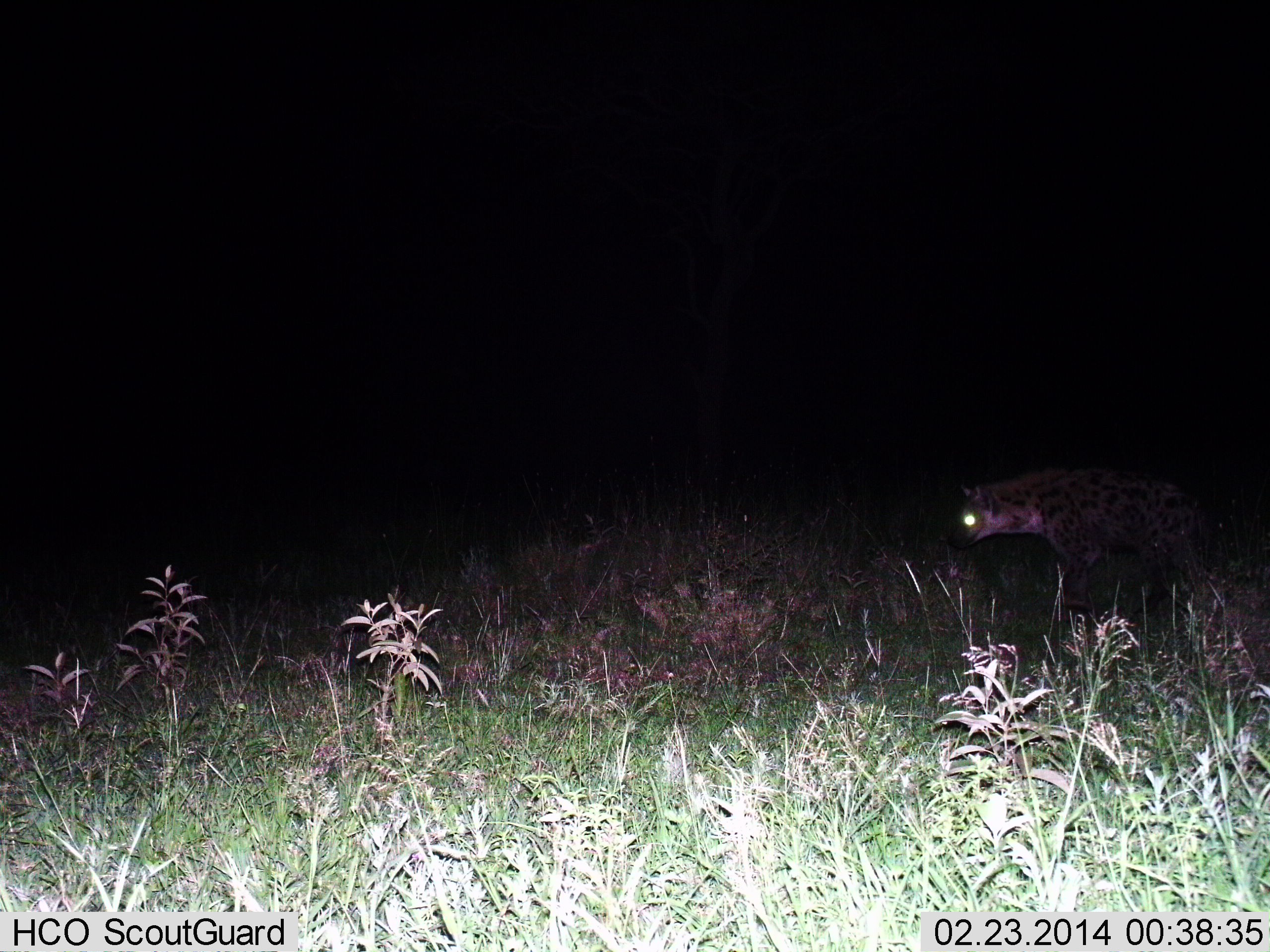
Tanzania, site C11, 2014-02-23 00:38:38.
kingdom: Animalia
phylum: Chordata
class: Mammalia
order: Carnivora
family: Hyaenidae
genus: Crocuta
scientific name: Crocuta crocuta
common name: spotted hyena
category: hyenaspotted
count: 1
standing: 20%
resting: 0%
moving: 90%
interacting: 0%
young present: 0%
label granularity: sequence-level